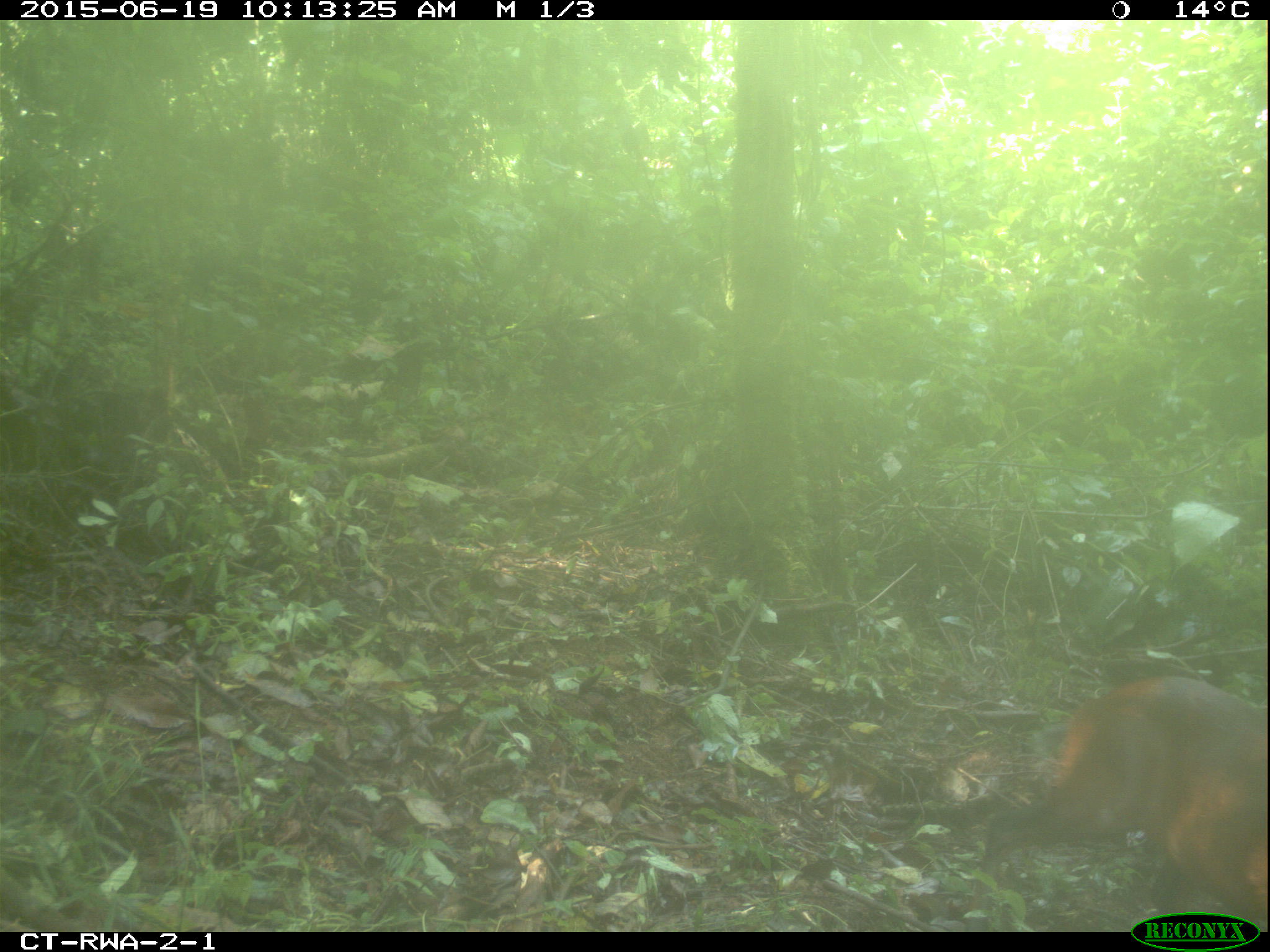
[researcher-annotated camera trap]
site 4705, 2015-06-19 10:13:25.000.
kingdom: Animalia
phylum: Chordata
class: Mammalia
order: Artiodactyla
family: Bovidae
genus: Cephalophus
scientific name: Cephalophus nigrifrons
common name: black-fronted duiker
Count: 1.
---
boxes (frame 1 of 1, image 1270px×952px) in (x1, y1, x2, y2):
cephalophus nigrifrons: (980, 675, 1268, 926)